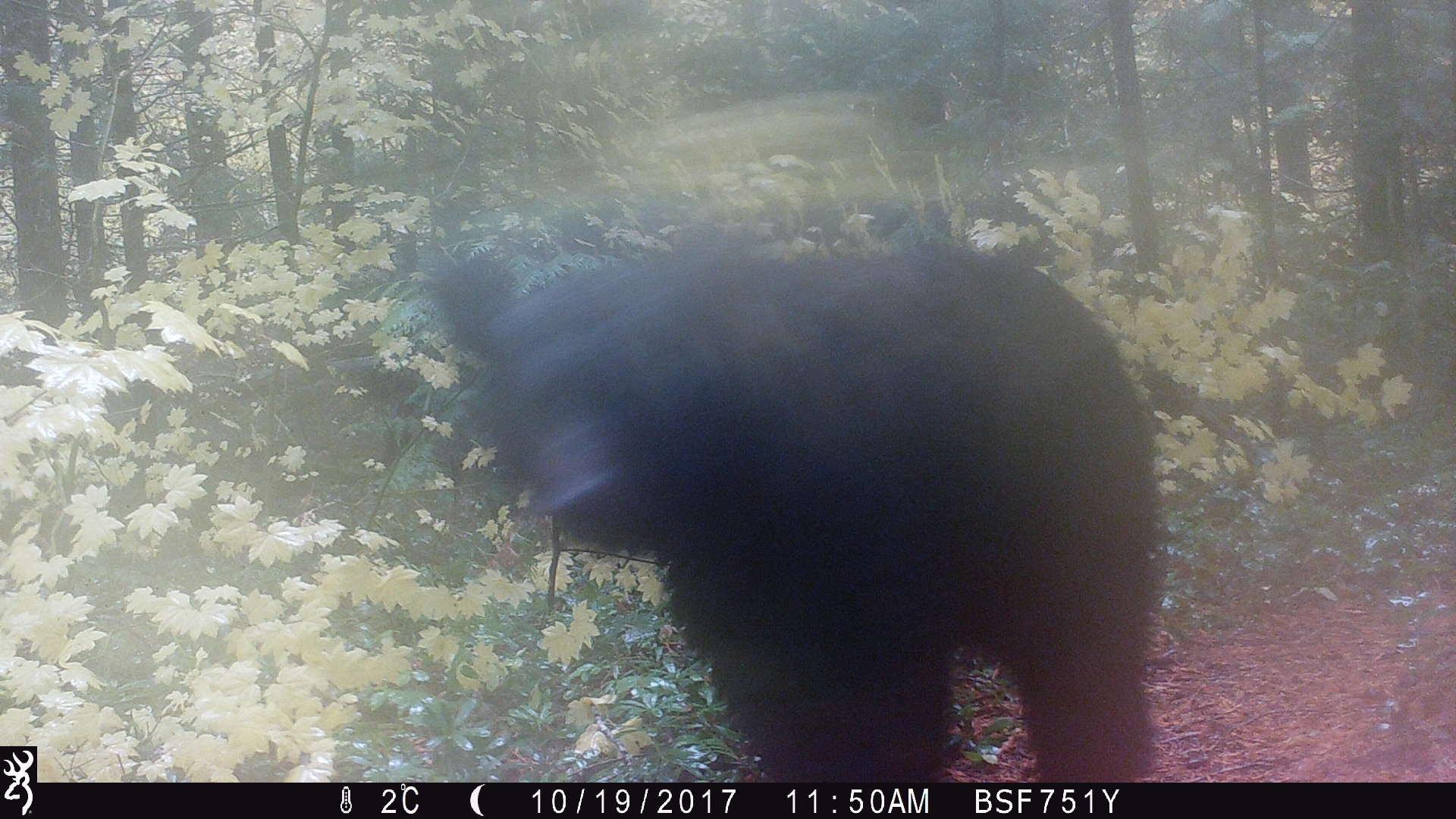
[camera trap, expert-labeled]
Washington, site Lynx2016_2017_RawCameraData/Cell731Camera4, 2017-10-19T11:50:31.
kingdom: Animalia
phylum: Chordata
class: Mammalia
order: Carnivora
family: Ursidae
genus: Ursus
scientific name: Ursus americanus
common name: american black bear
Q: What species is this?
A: Ursus americanus (american black bear).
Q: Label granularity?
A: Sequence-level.